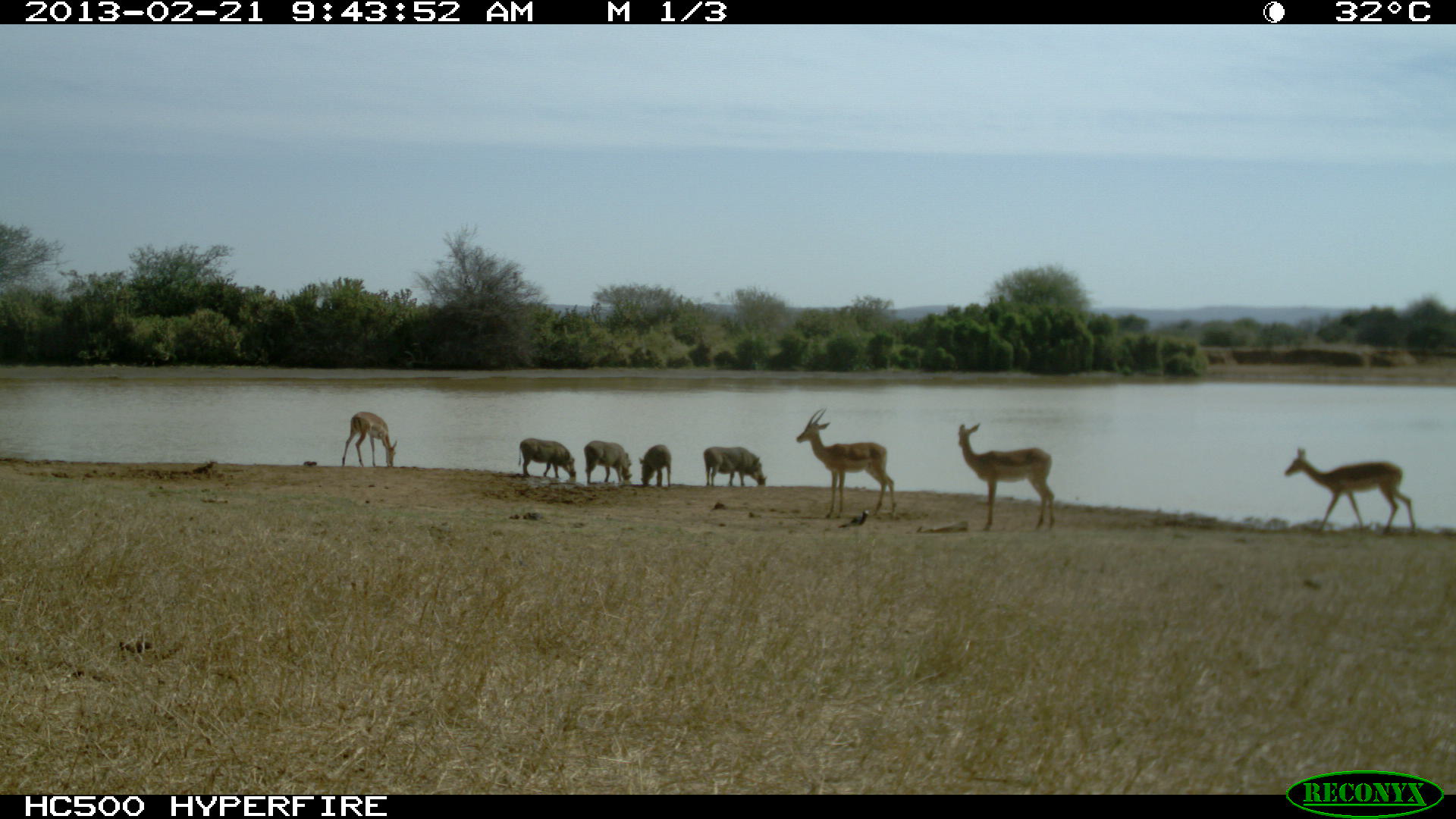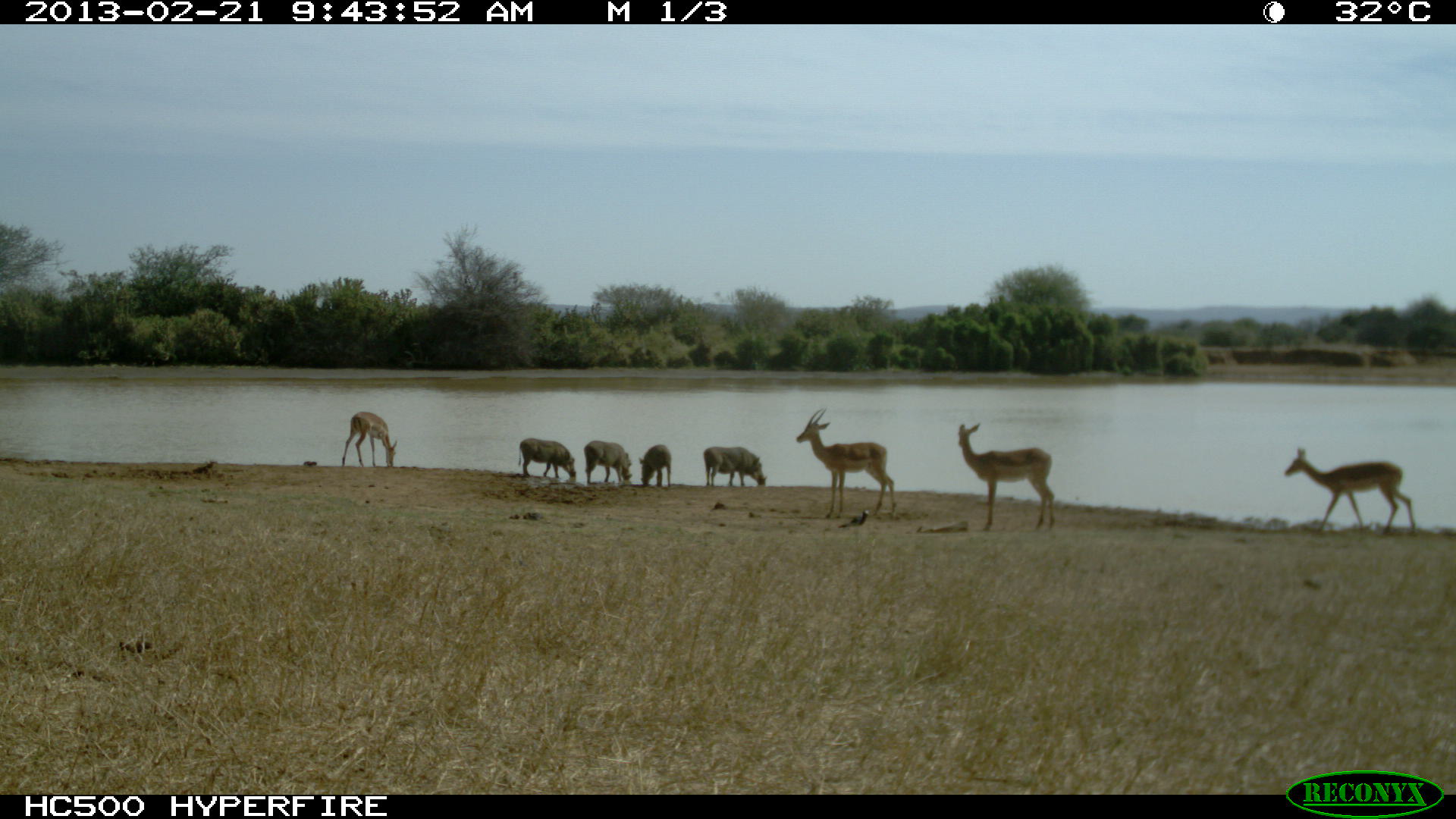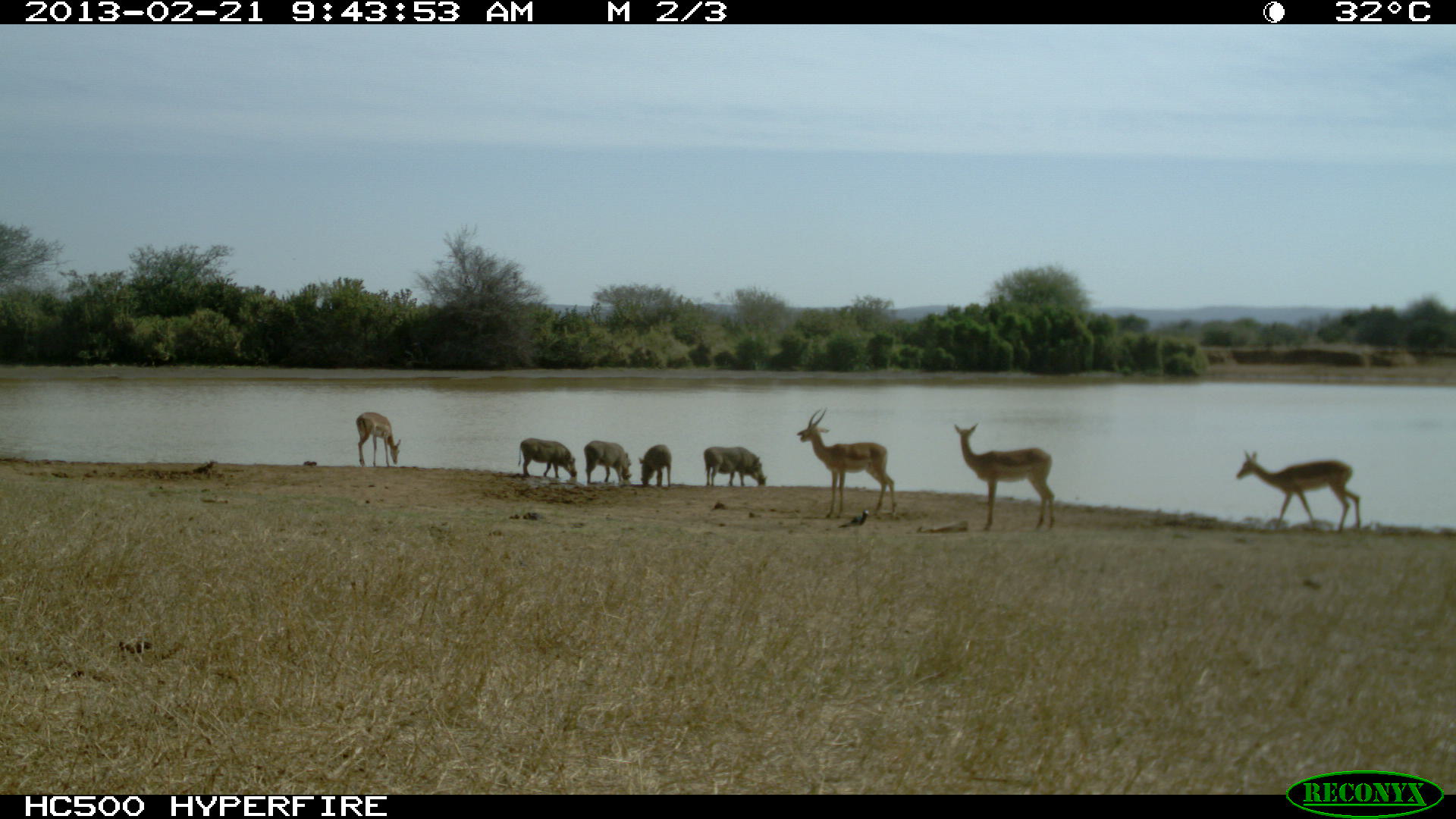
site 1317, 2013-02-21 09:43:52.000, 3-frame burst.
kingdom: Animalia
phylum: Chordata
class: Mammalia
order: Artiodactyla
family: Bovidae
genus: Aepyceros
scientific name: Aepyceros melampus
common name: impala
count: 4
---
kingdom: Animalia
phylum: Chordata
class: Mammalia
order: Artiodactyla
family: Suidae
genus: Phacochoerus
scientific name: Phacochoerus africanus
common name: common warthog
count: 4